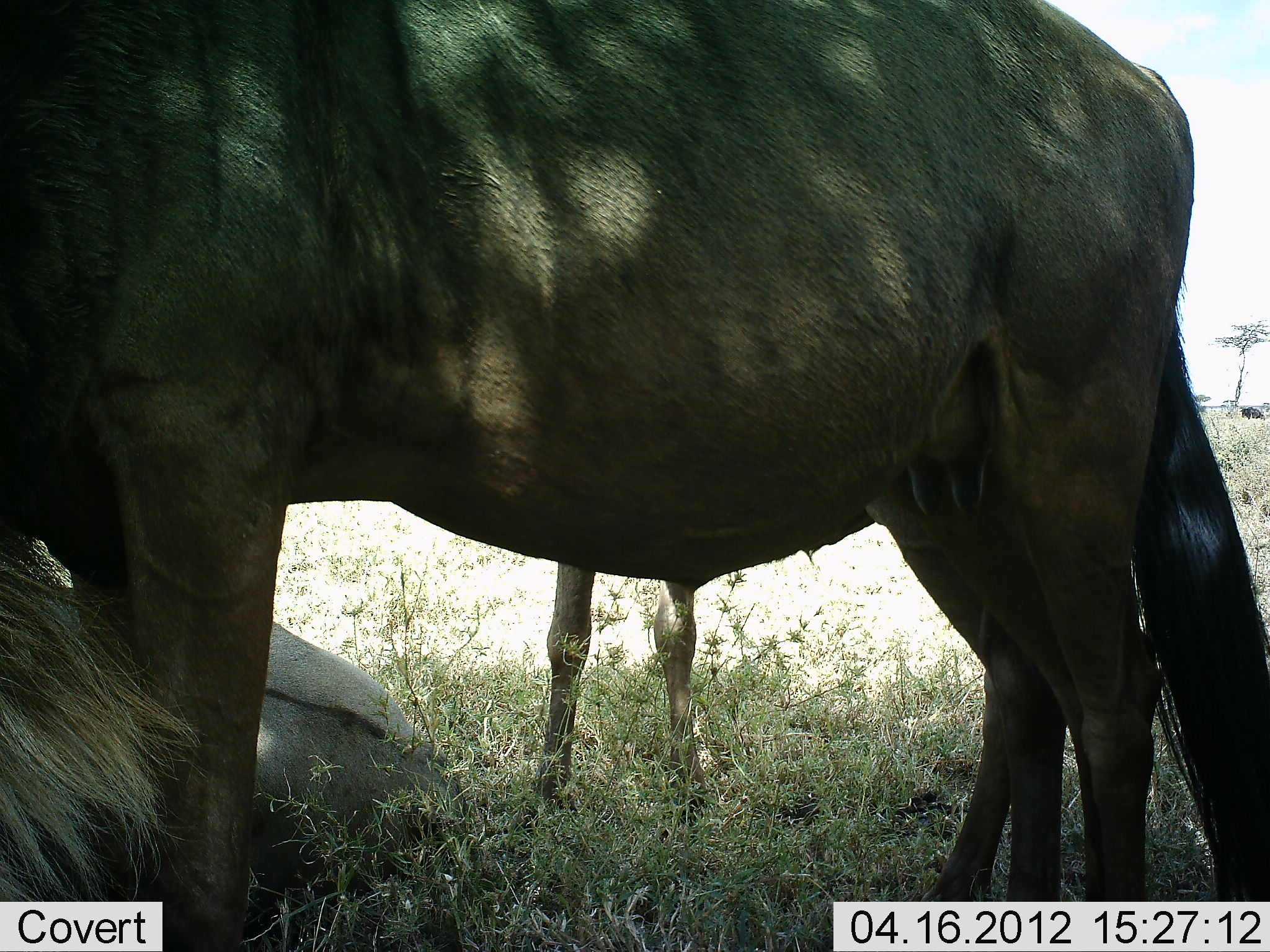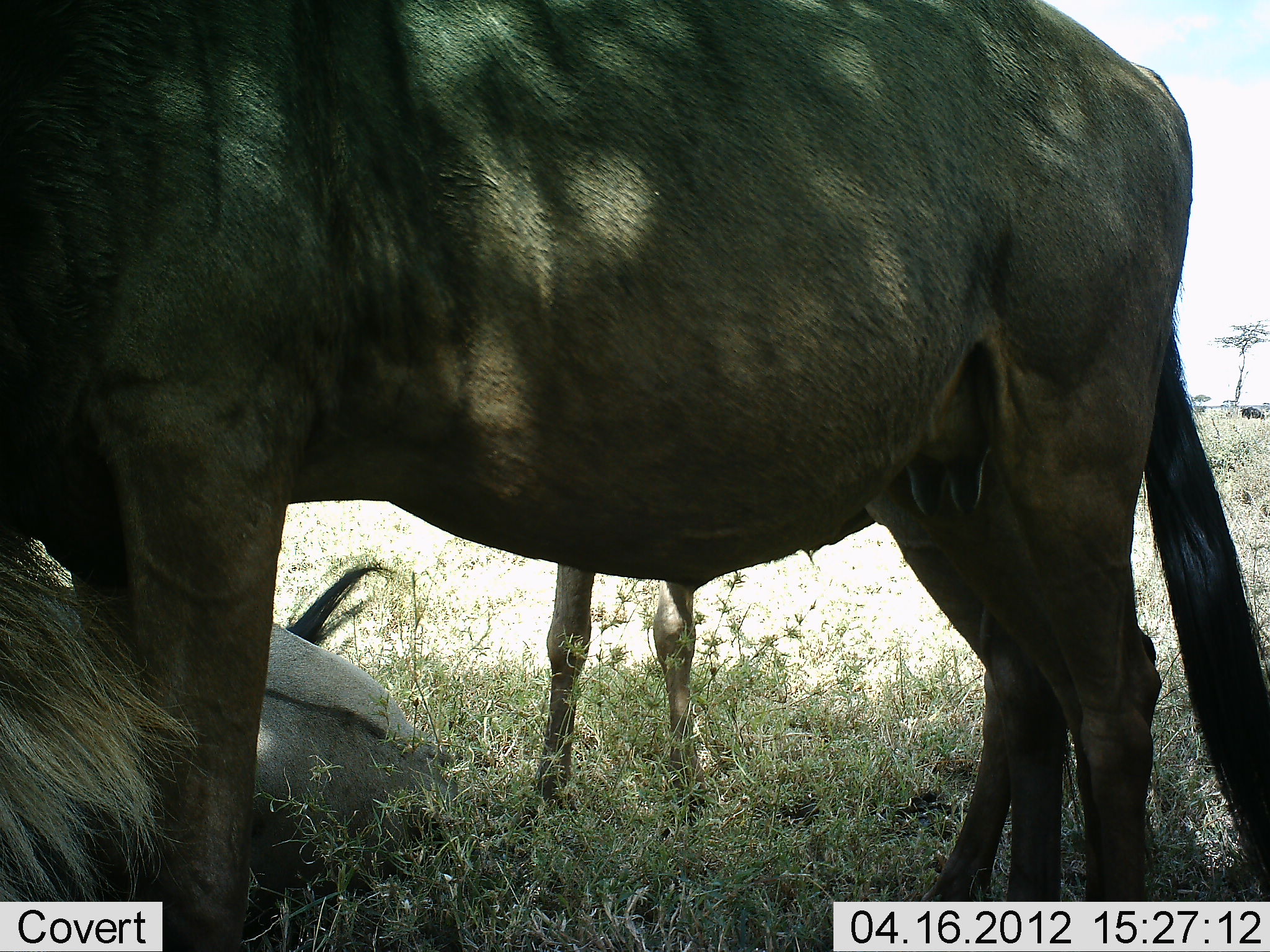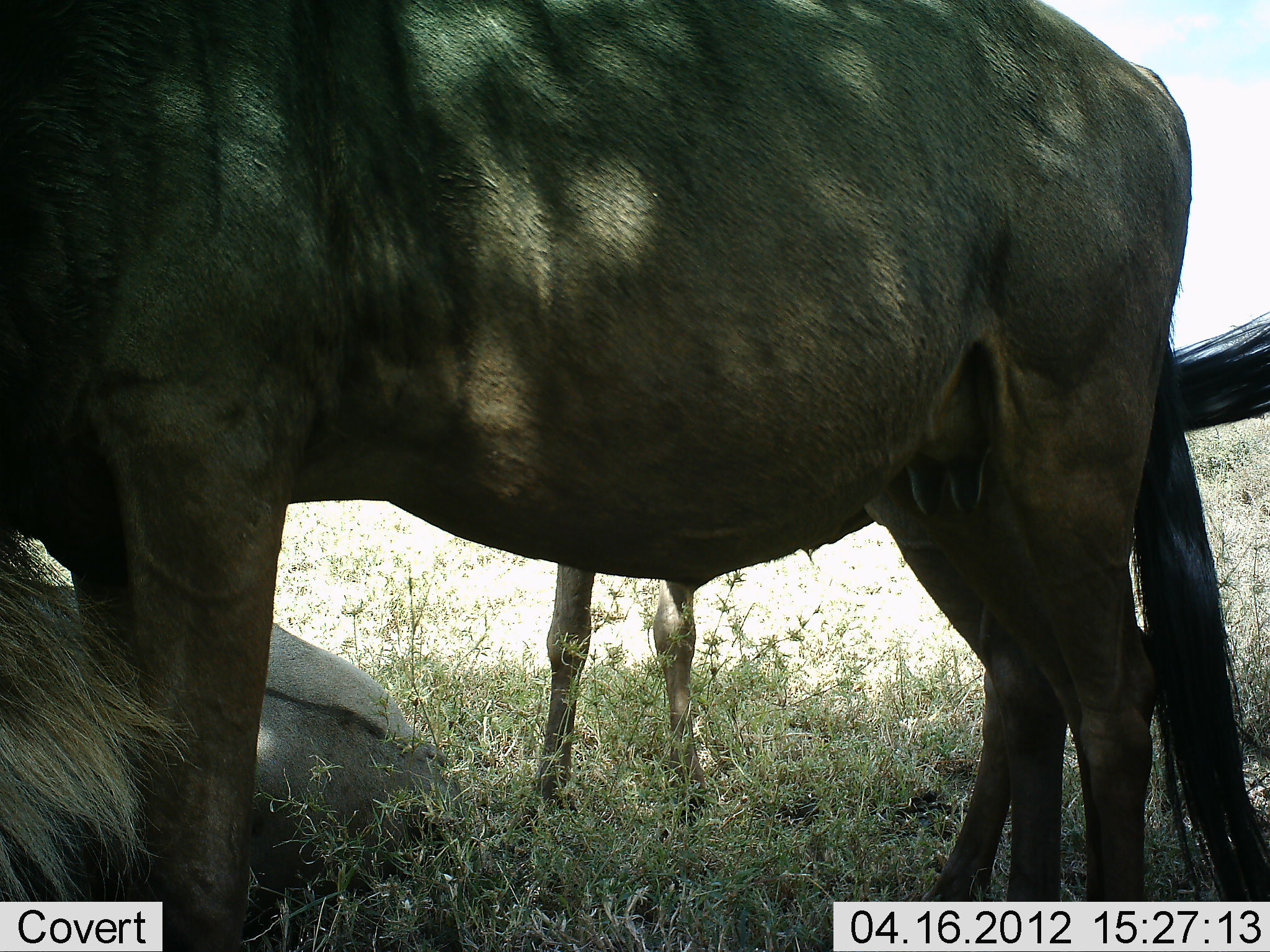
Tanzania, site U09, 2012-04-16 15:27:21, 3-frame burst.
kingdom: Animalia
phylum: Chordata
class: Mammalia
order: Artiodactyla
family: Bovidae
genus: Connochaetes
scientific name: Connochaetes taurinus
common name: blue wildebeest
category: wildebeest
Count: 3.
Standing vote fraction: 100%.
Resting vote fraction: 93%.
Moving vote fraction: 0%.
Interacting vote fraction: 7%.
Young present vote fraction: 36%.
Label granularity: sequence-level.